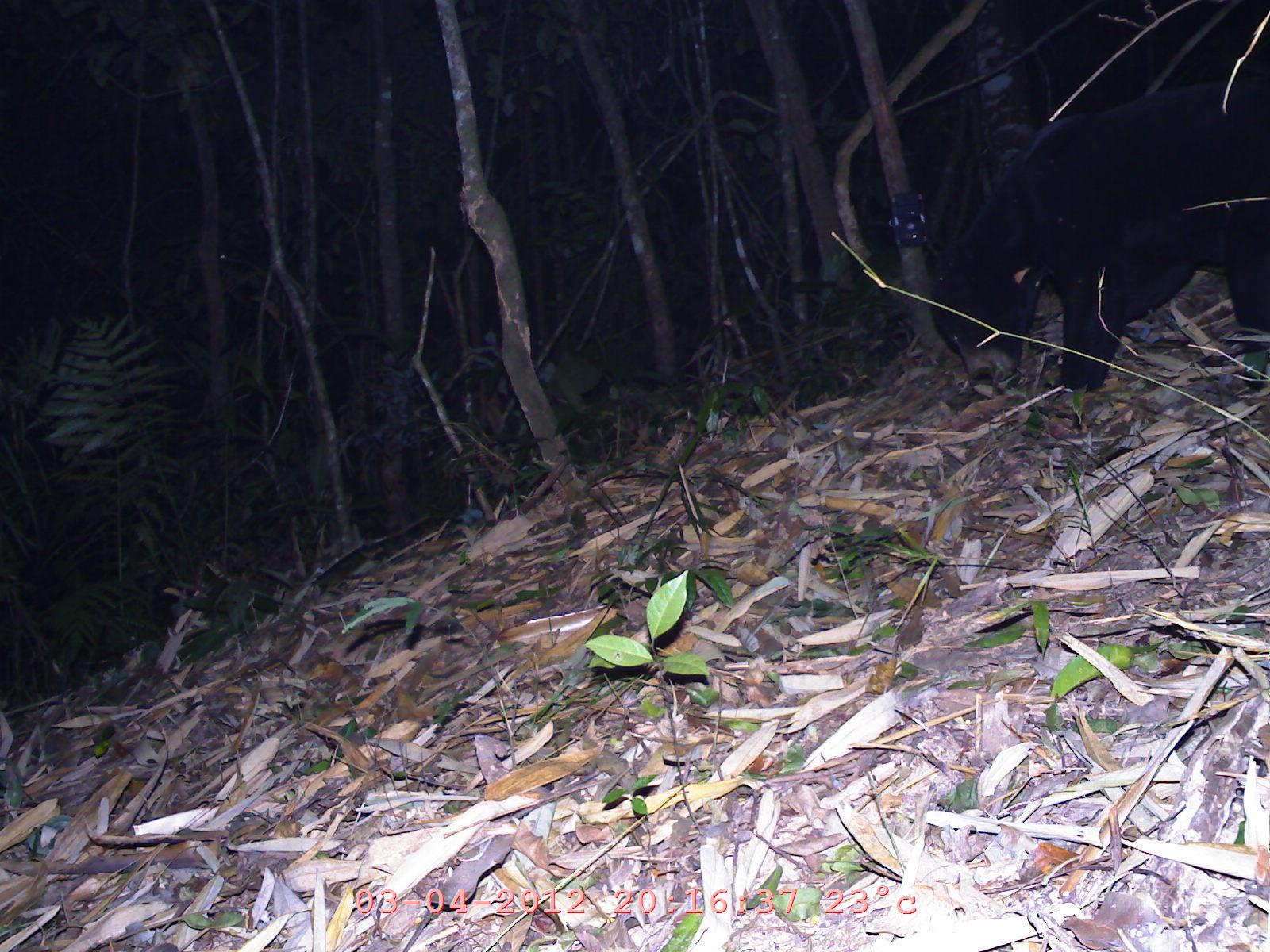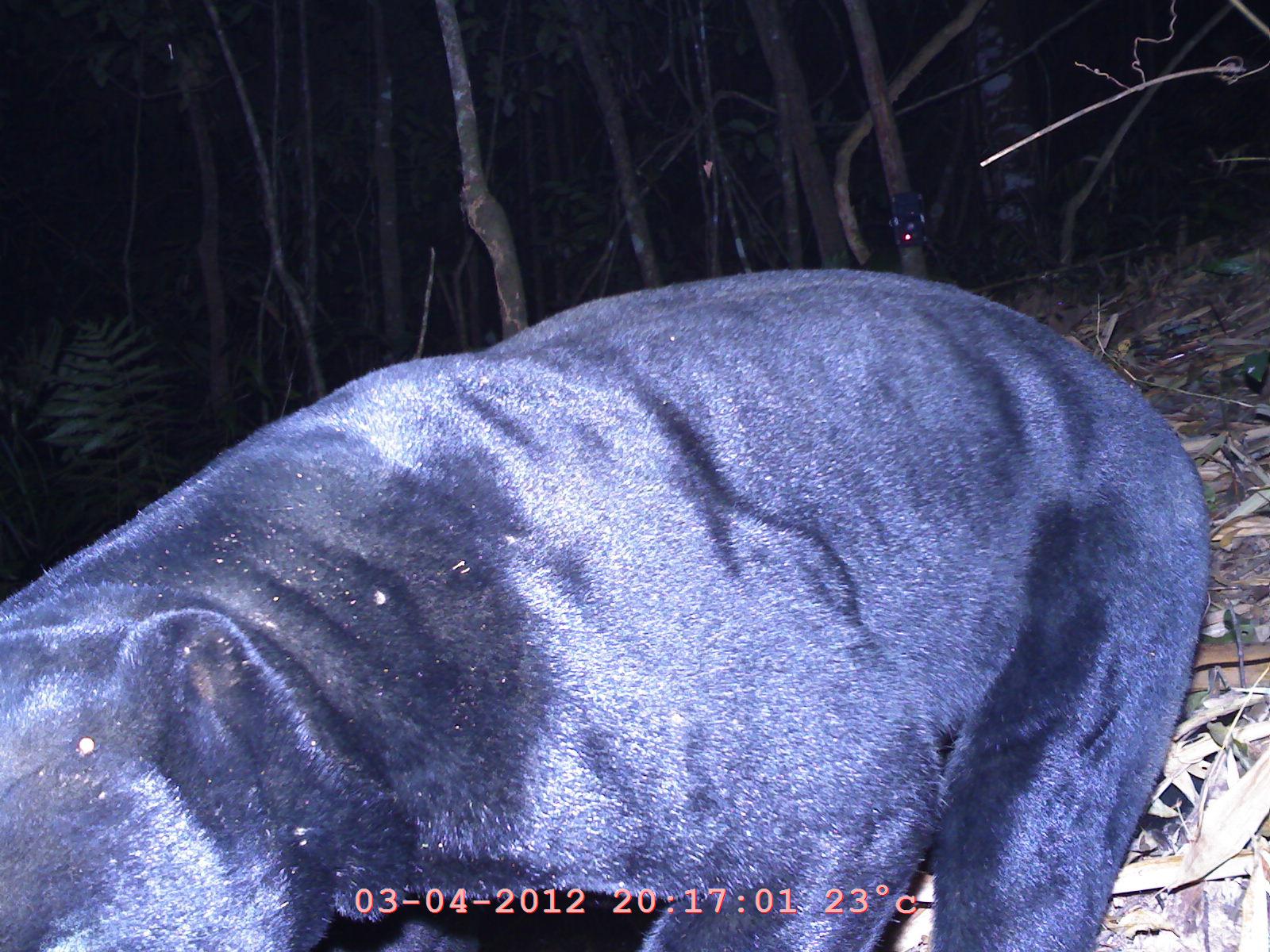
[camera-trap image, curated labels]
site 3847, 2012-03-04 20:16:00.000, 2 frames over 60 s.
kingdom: Animalia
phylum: Chordata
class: Mammalia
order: Carnivora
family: Ursidae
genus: Helarctos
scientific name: Helarctos malayanus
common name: sun bear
Helarctos malayanus (sun bear), count 1.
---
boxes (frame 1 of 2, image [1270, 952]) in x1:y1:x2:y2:
helarctos malayanus: 928:76:1268:391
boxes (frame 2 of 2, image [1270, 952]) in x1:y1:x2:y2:
helarctos malayanus: 2:260:1216:952